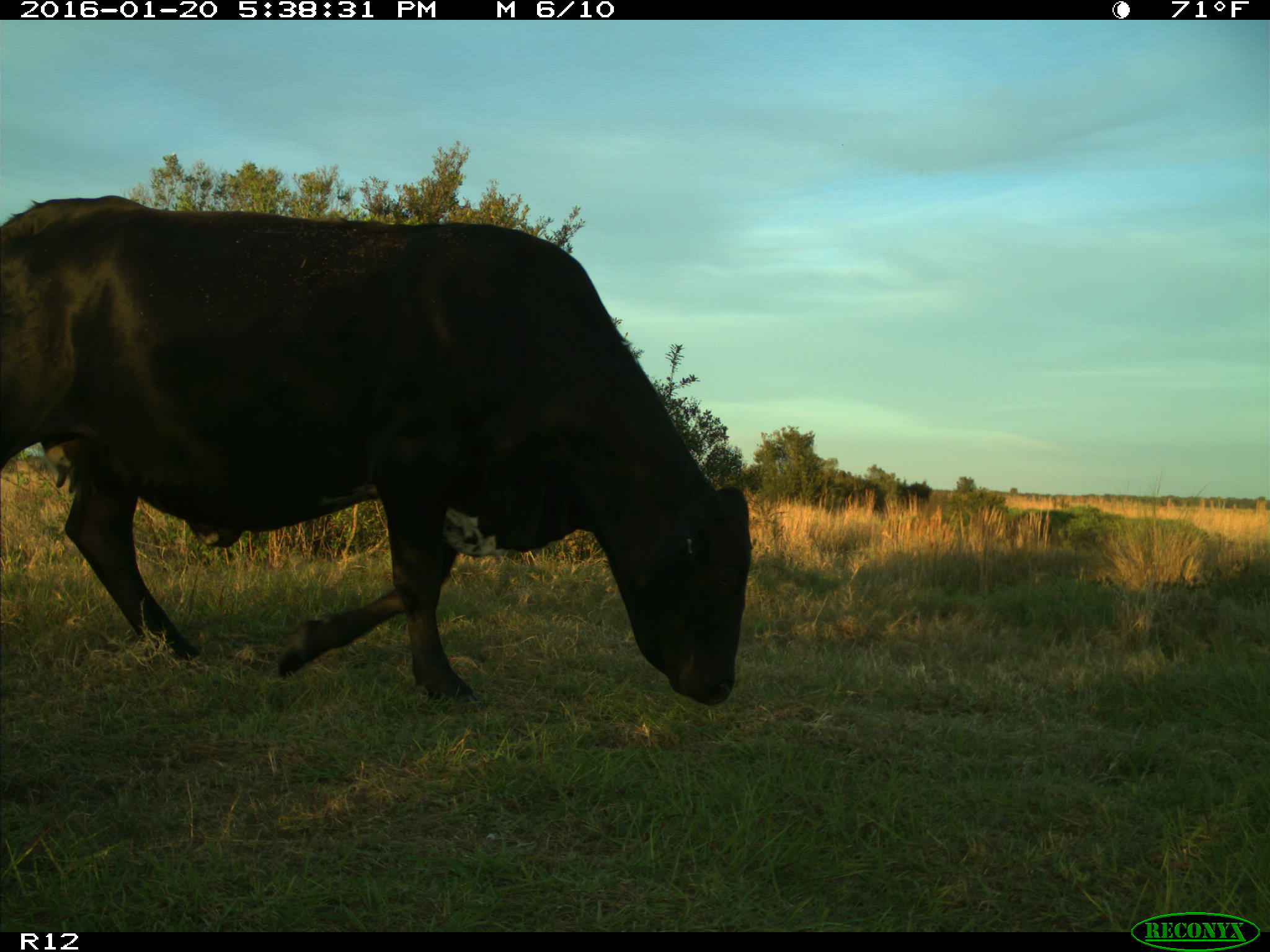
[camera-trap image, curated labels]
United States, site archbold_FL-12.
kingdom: Animalia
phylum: Chordata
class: Mammalia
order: Artiodactyla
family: Bovidae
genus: Bos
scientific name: Bos taurus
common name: domestic cow